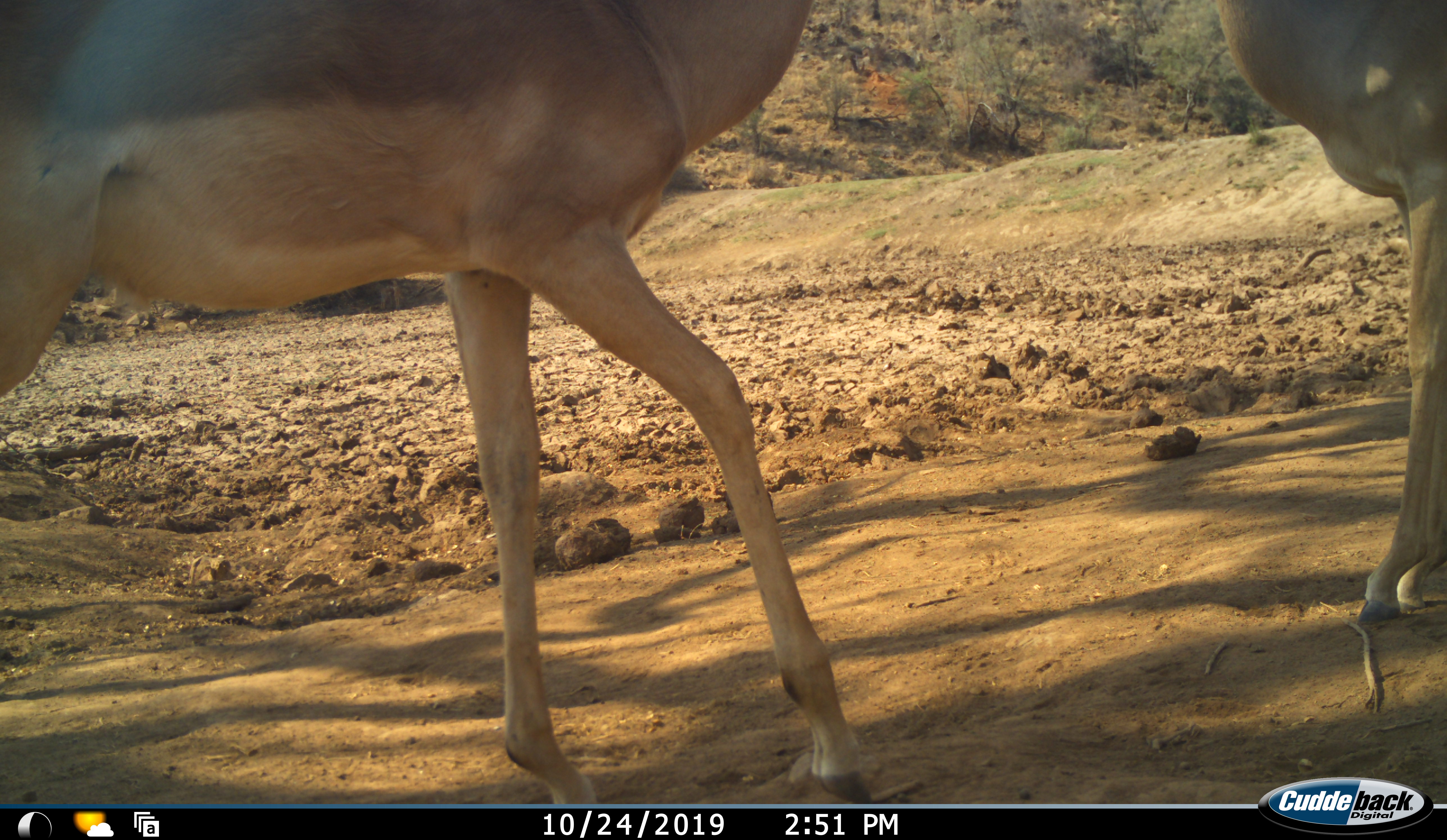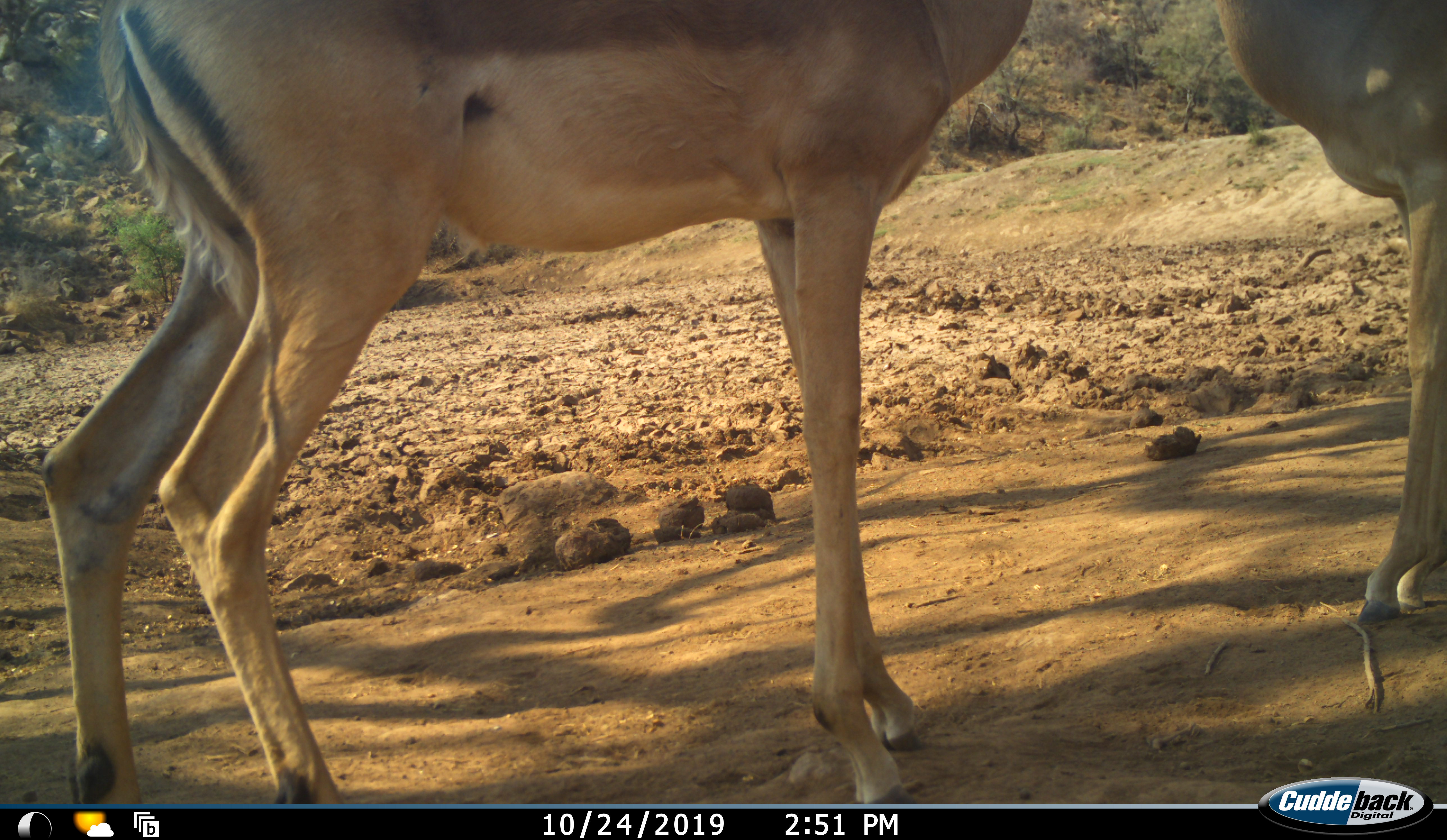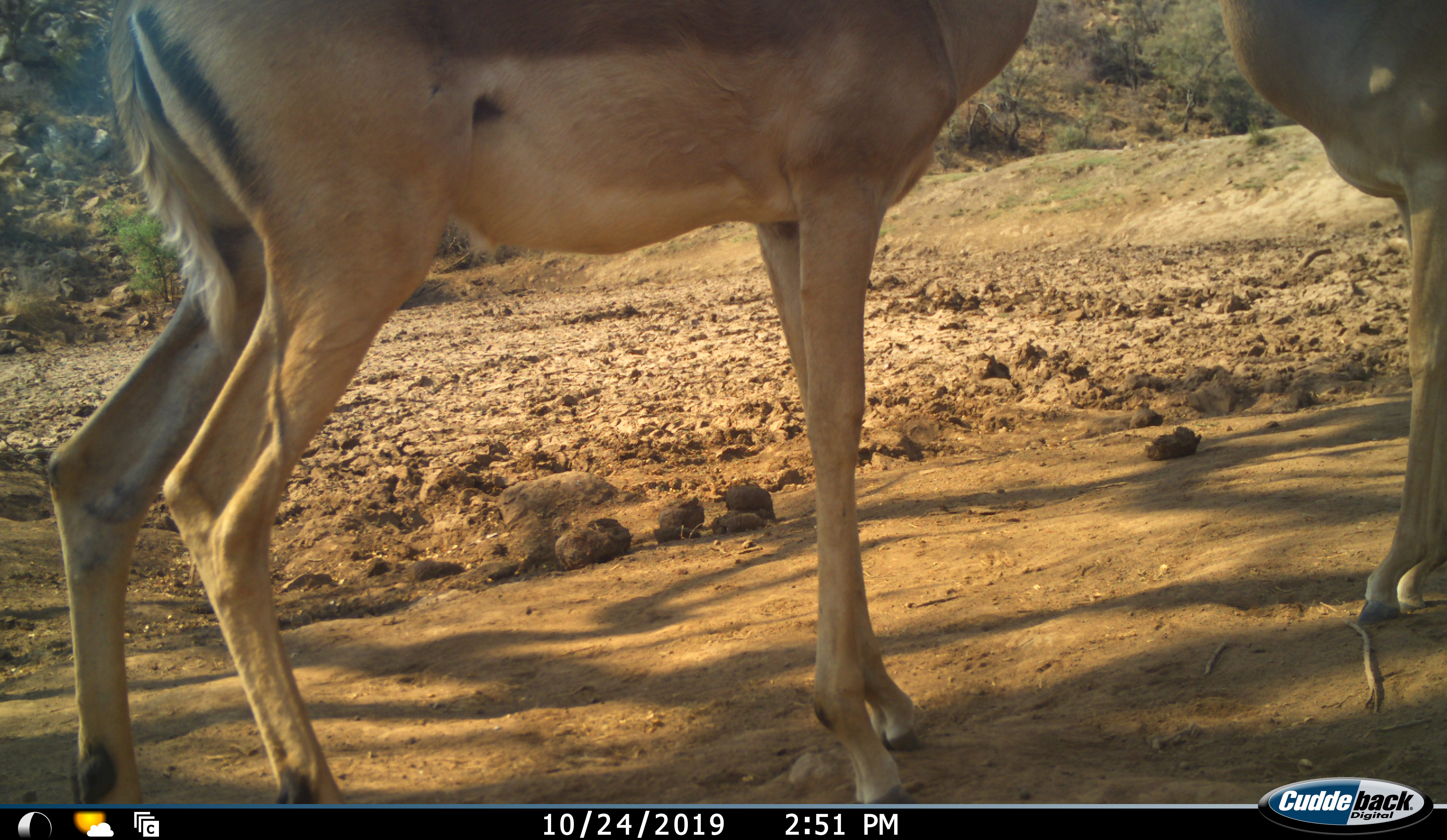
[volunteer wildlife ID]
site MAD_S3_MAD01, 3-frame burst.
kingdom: Animalia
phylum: Chordata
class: Mammalia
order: Artiodactyla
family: Bovidae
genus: Aepyceros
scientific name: Aepyceros melampus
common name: impala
Impala (Aepyceros melampus), count 2. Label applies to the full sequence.